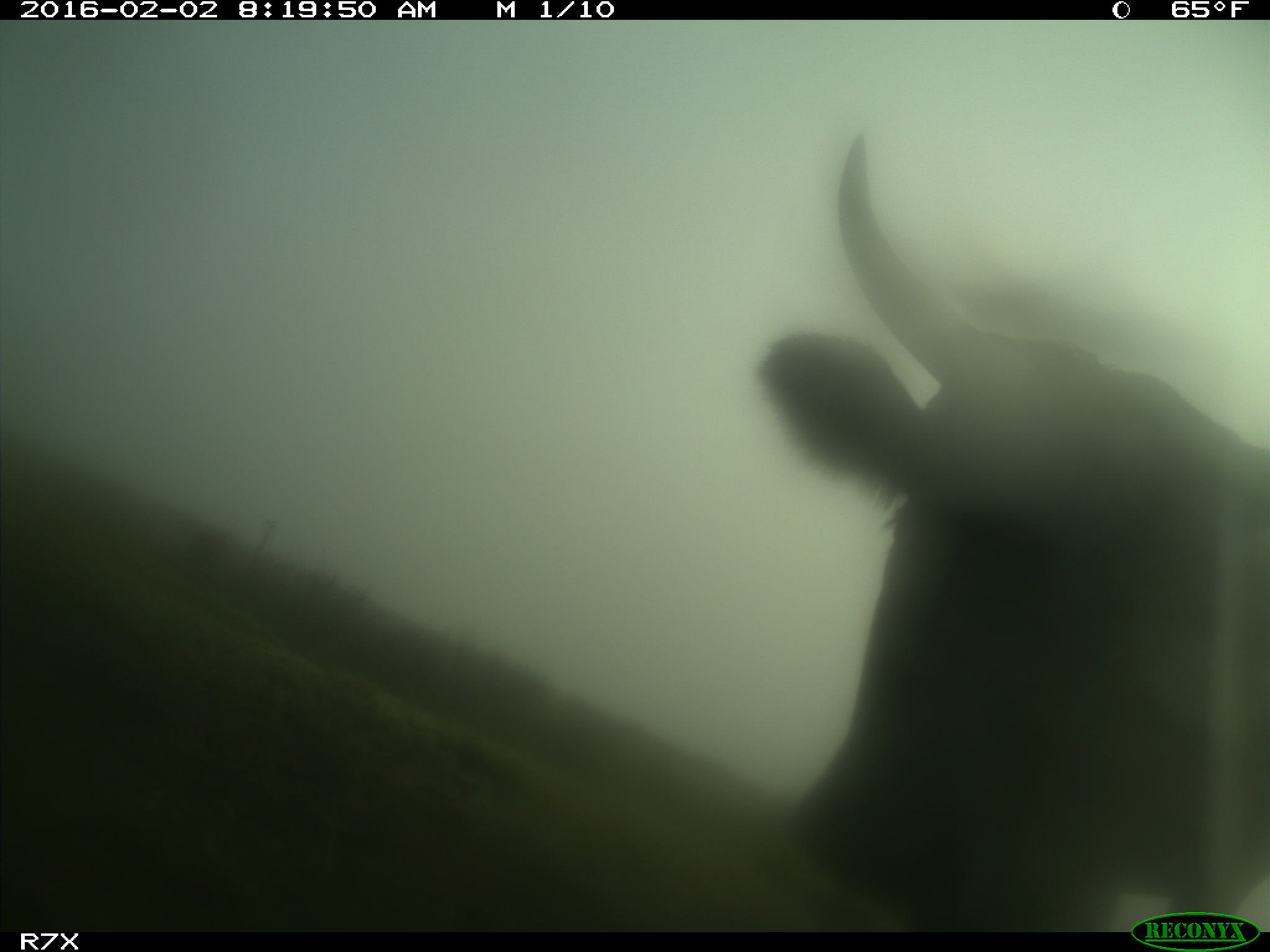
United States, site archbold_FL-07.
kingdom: Animalia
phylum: Chordata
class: Mammalia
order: Artiodactyla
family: Bovidae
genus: Bos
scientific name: Bos taurus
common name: domestic cow